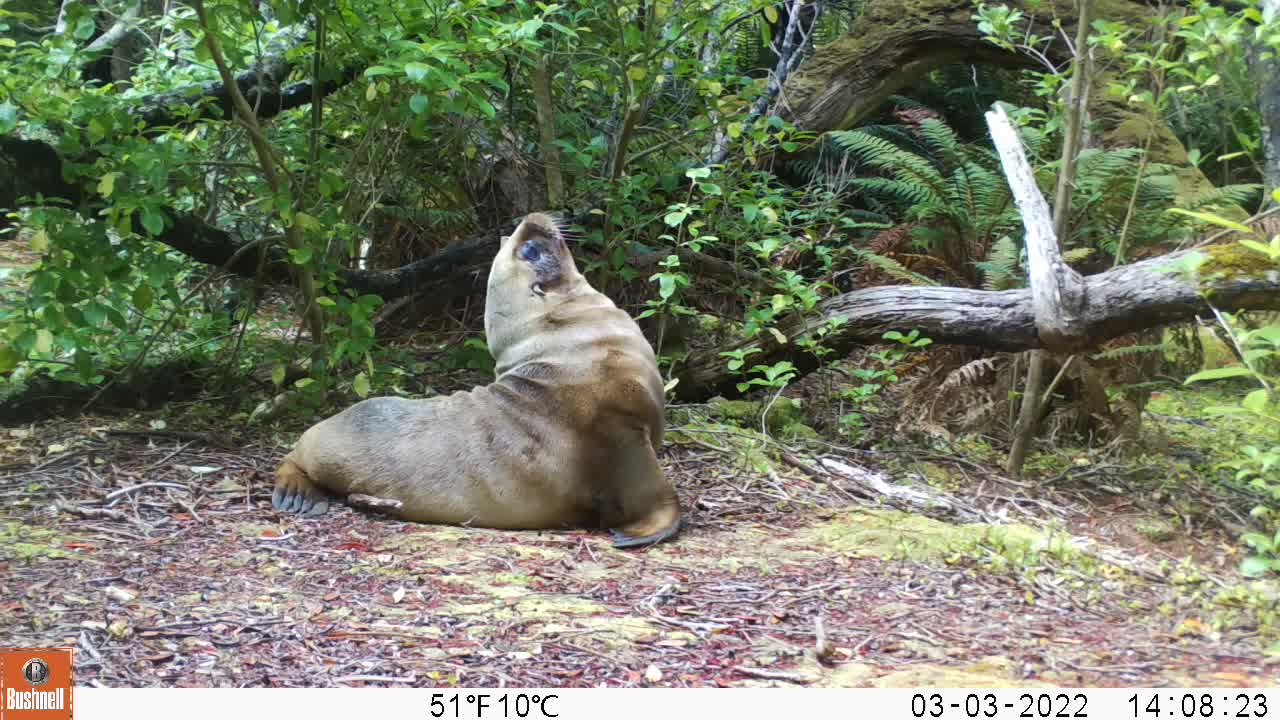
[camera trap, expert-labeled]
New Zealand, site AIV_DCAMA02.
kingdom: Animalia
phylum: Chordata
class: Mammalia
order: Carnivora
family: Otariidae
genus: Phocarctos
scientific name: Phocarctos hookeri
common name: new zealand sea lion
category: sealion